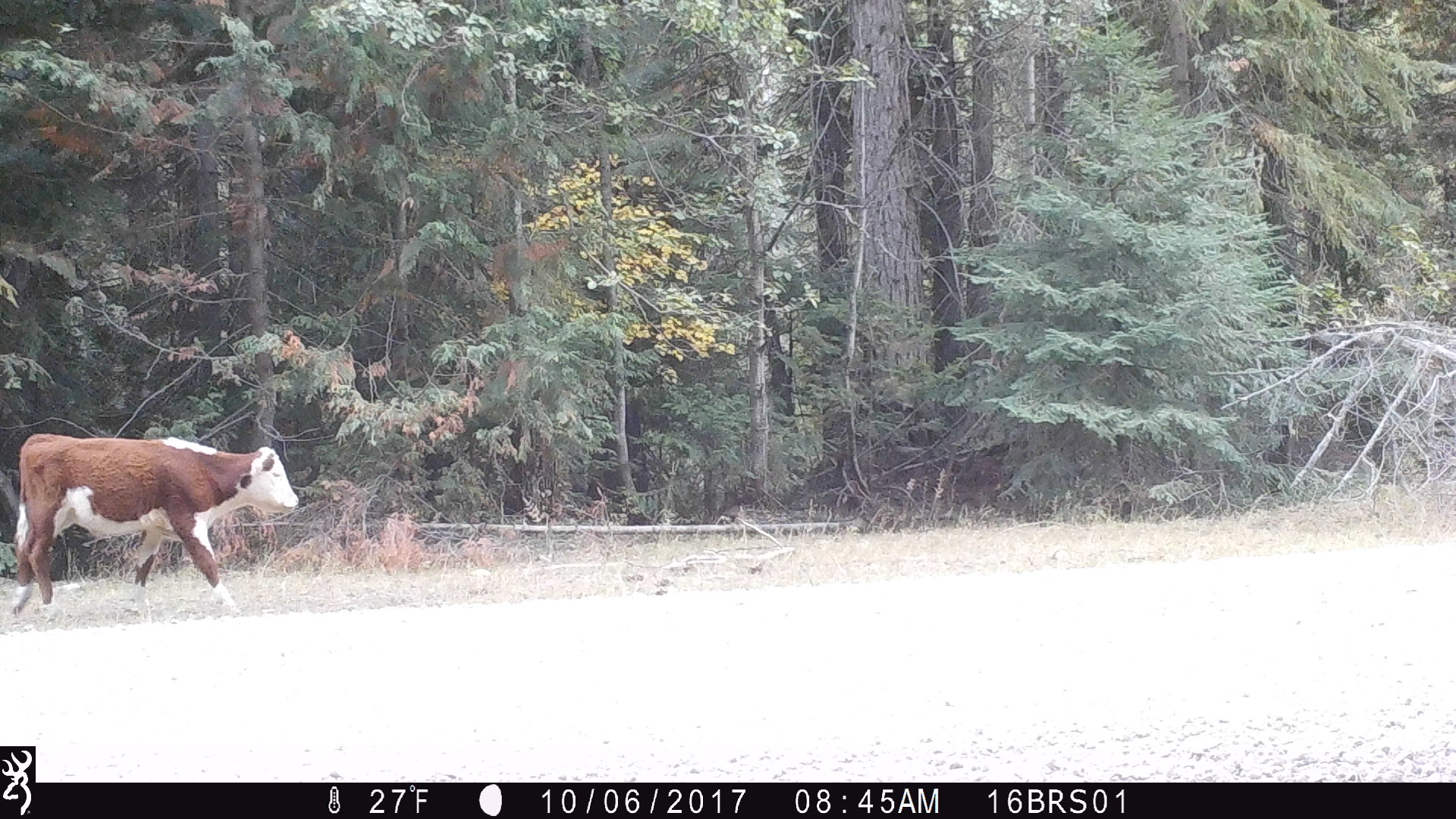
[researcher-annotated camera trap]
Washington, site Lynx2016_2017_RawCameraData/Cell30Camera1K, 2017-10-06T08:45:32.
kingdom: Animalia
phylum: Chordata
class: Mammalia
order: Artiodactyla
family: Bovidae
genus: Bos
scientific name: Bos taurus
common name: domestic cattle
Domestic cattle (Bos taurus). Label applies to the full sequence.